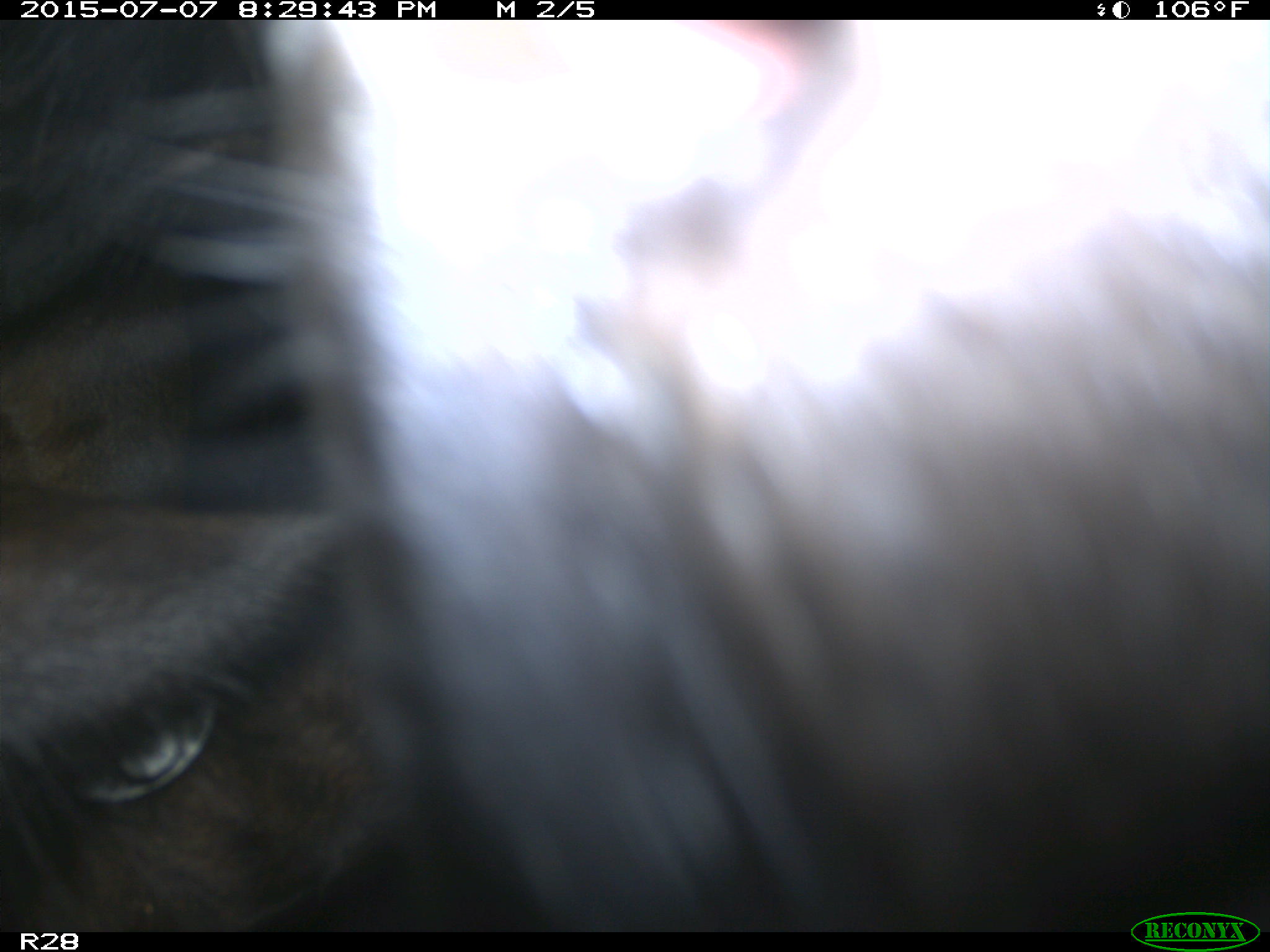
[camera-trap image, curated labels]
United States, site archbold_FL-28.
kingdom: Animalia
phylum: Chordata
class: Mammalia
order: Artiodactyla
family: Bovidae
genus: Bos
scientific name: Bos taurus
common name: domestic cow